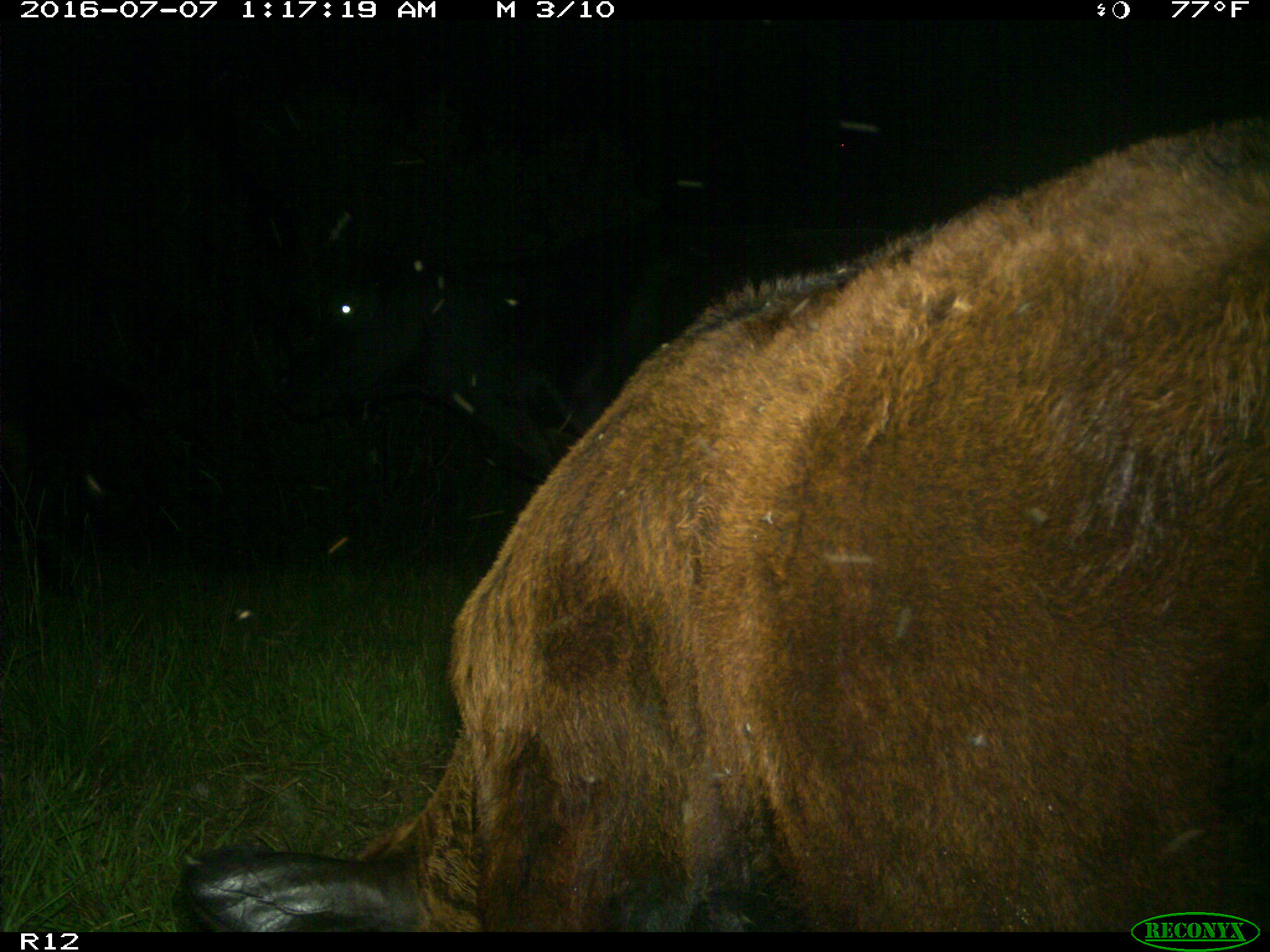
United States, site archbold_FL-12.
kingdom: Animalia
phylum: Chordata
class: Mammalia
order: Artiodactyla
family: Bovidae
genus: Bos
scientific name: Bos taurus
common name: domestic cow